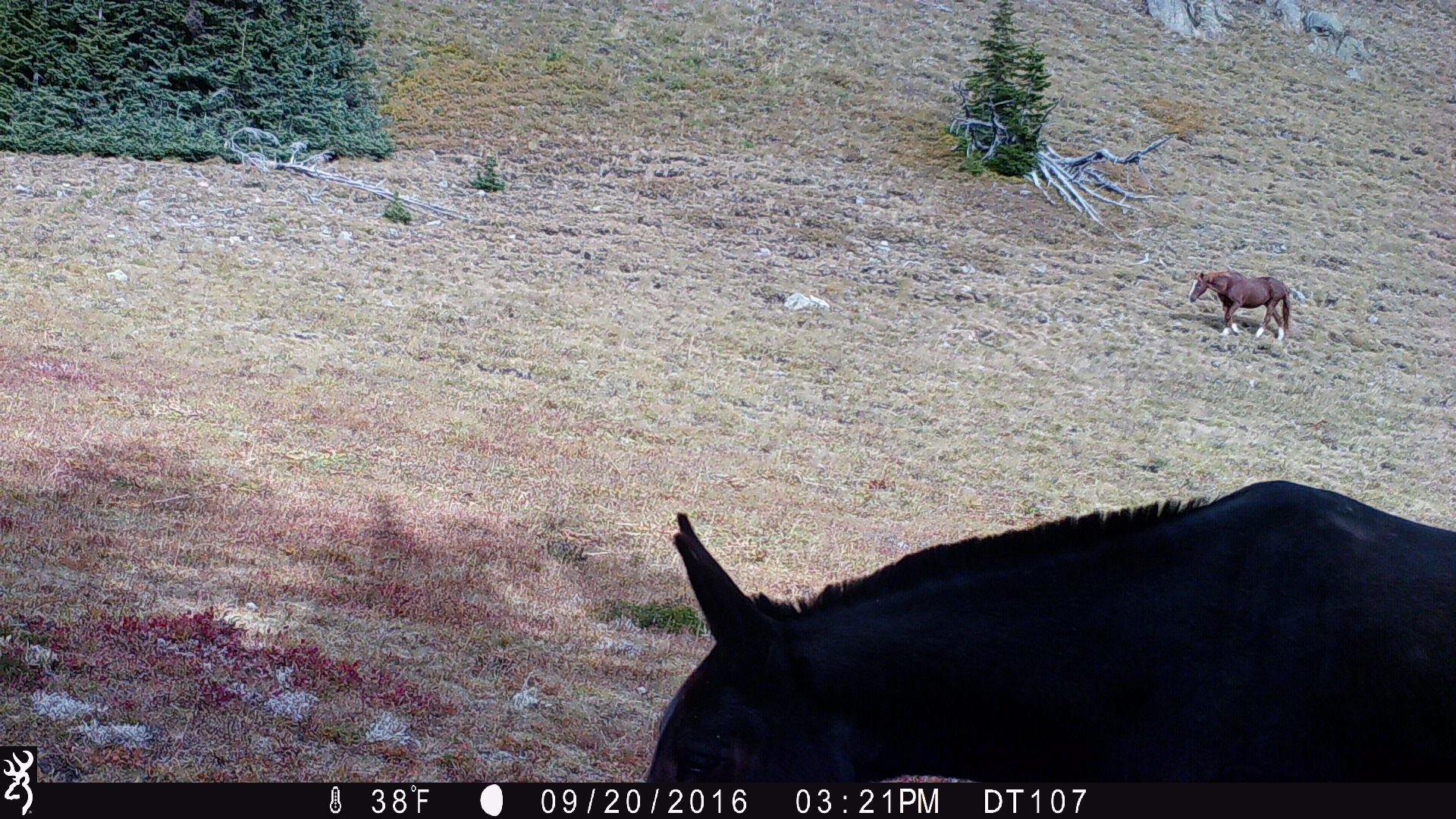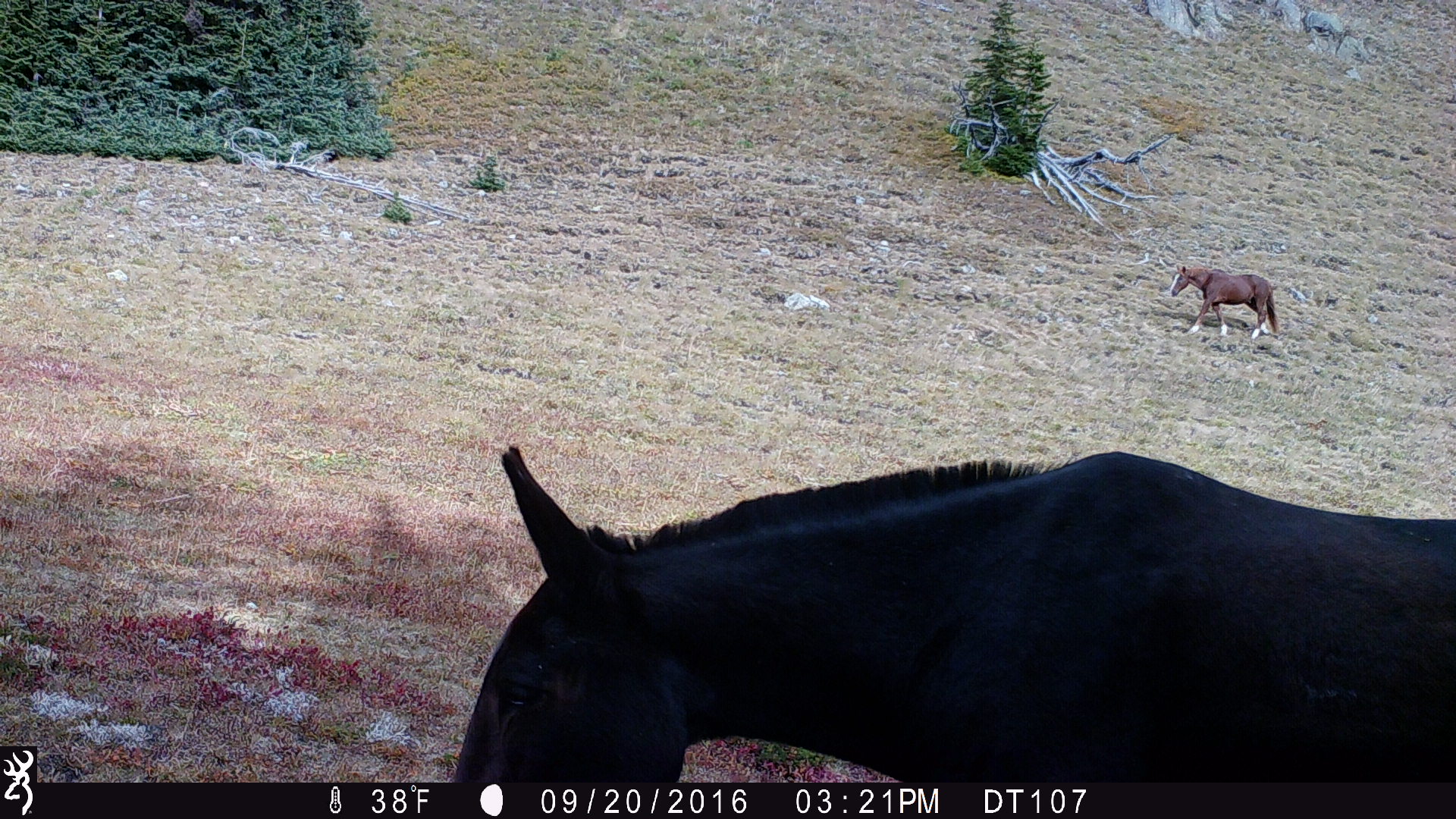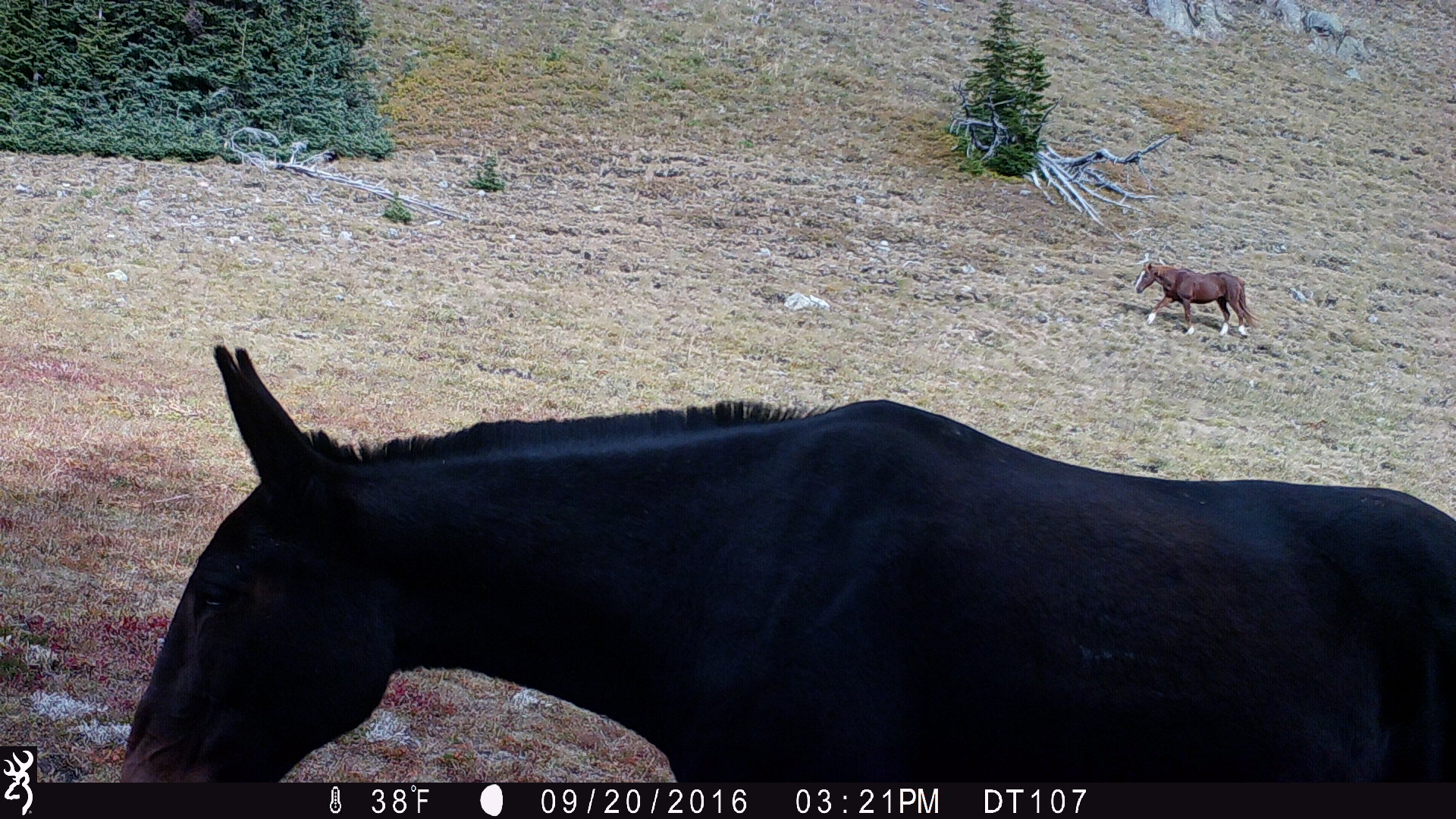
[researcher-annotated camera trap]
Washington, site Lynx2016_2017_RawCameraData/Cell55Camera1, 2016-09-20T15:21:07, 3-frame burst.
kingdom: Animalia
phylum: Chordata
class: Mammalia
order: Perissodactyla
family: Equidae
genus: Equus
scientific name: Equus caballus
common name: domestic horse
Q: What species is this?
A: Domestic horse (Equus caballus).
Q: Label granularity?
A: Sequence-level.